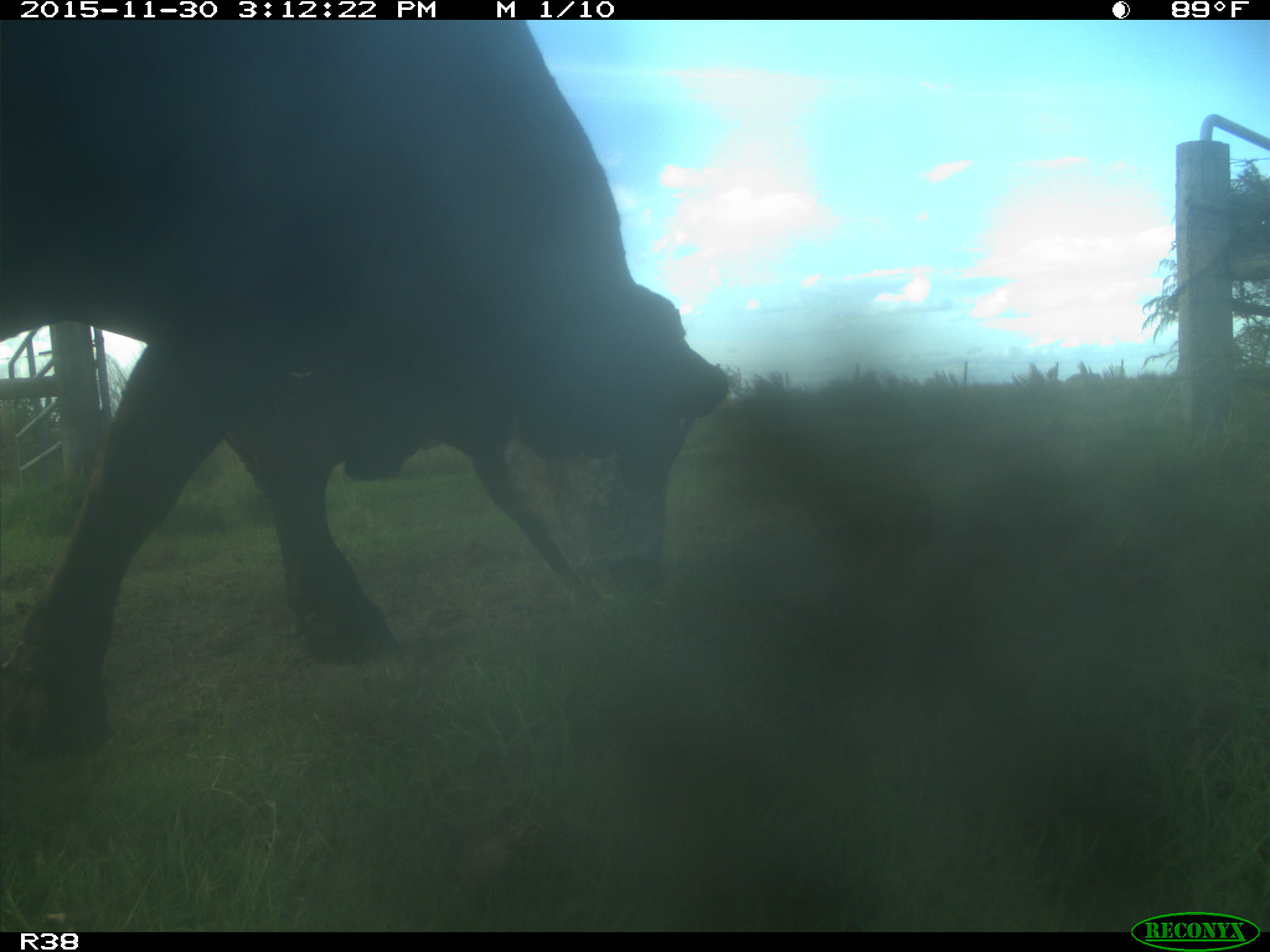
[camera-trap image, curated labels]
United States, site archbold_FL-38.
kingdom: Animalia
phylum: Chordata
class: Mammalia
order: Artiodactyla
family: Bovidae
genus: Bos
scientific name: Bos taurus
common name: domestic cow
Bos taurus (domestic cow).